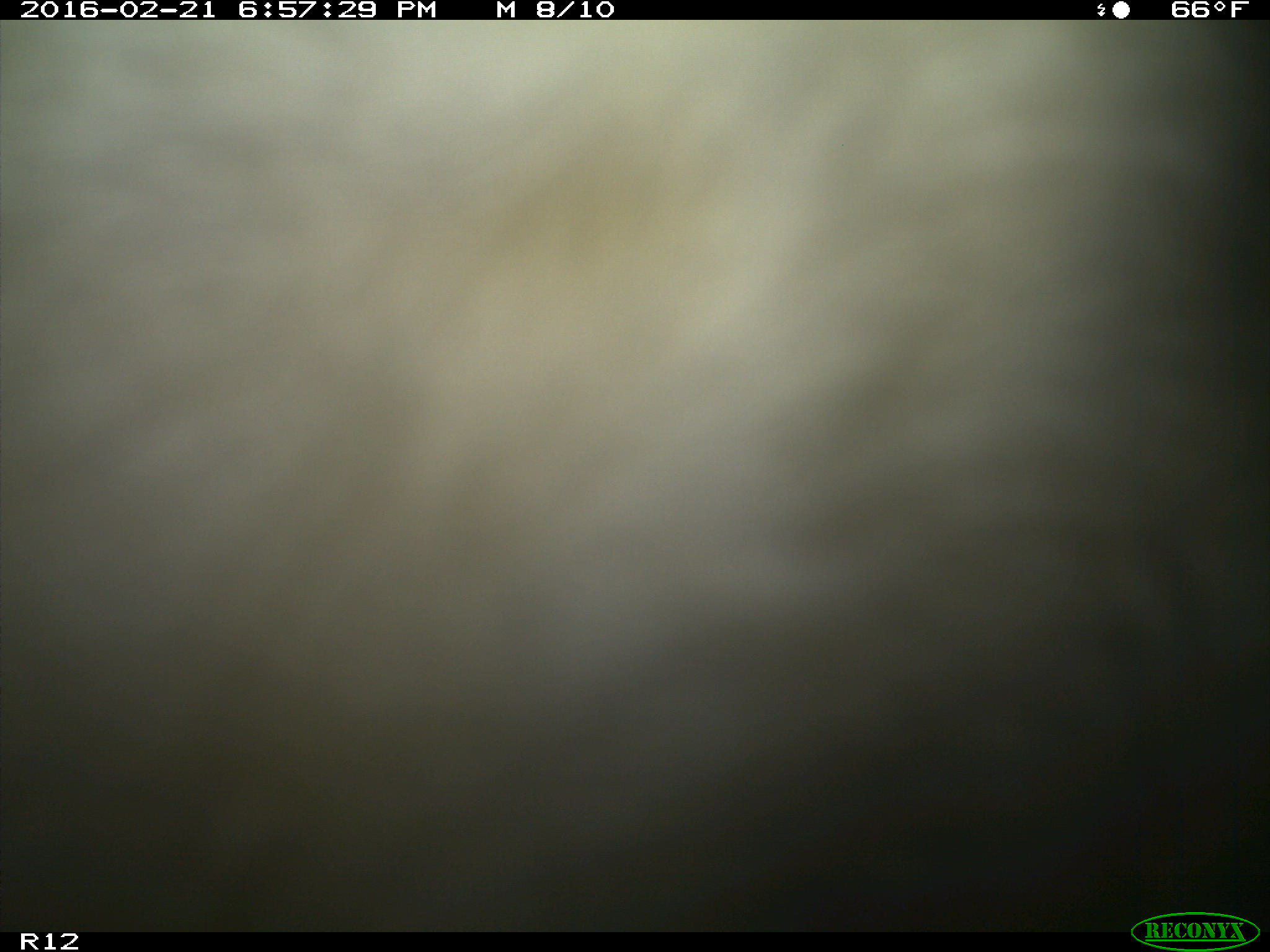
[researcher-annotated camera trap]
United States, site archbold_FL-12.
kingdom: Animalia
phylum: Chordata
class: Mammalia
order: Artiodactyla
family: Bovidae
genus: Bos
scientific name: Bos taurus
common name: domestic cow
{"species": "Bos taurus (domestic cow)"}